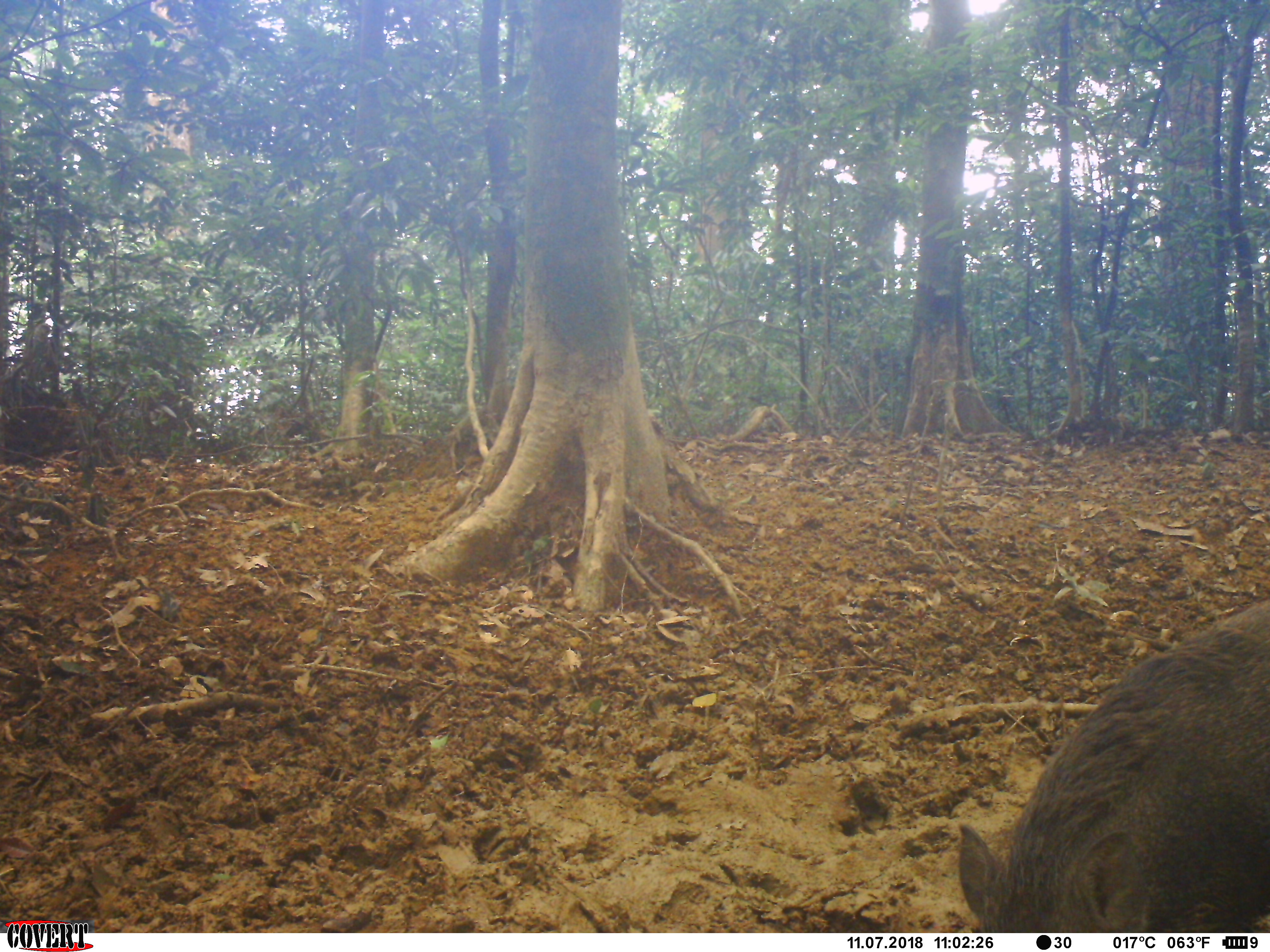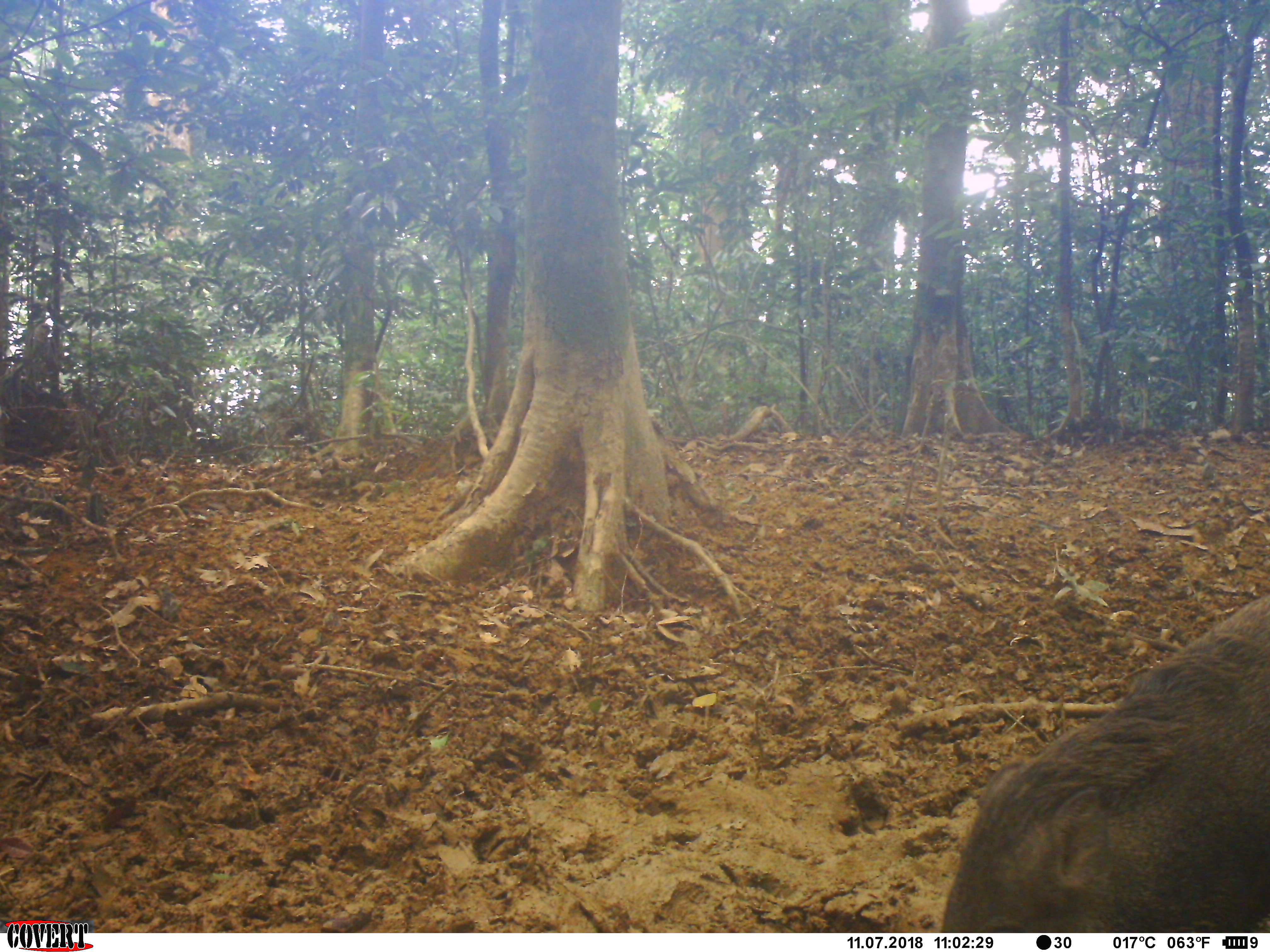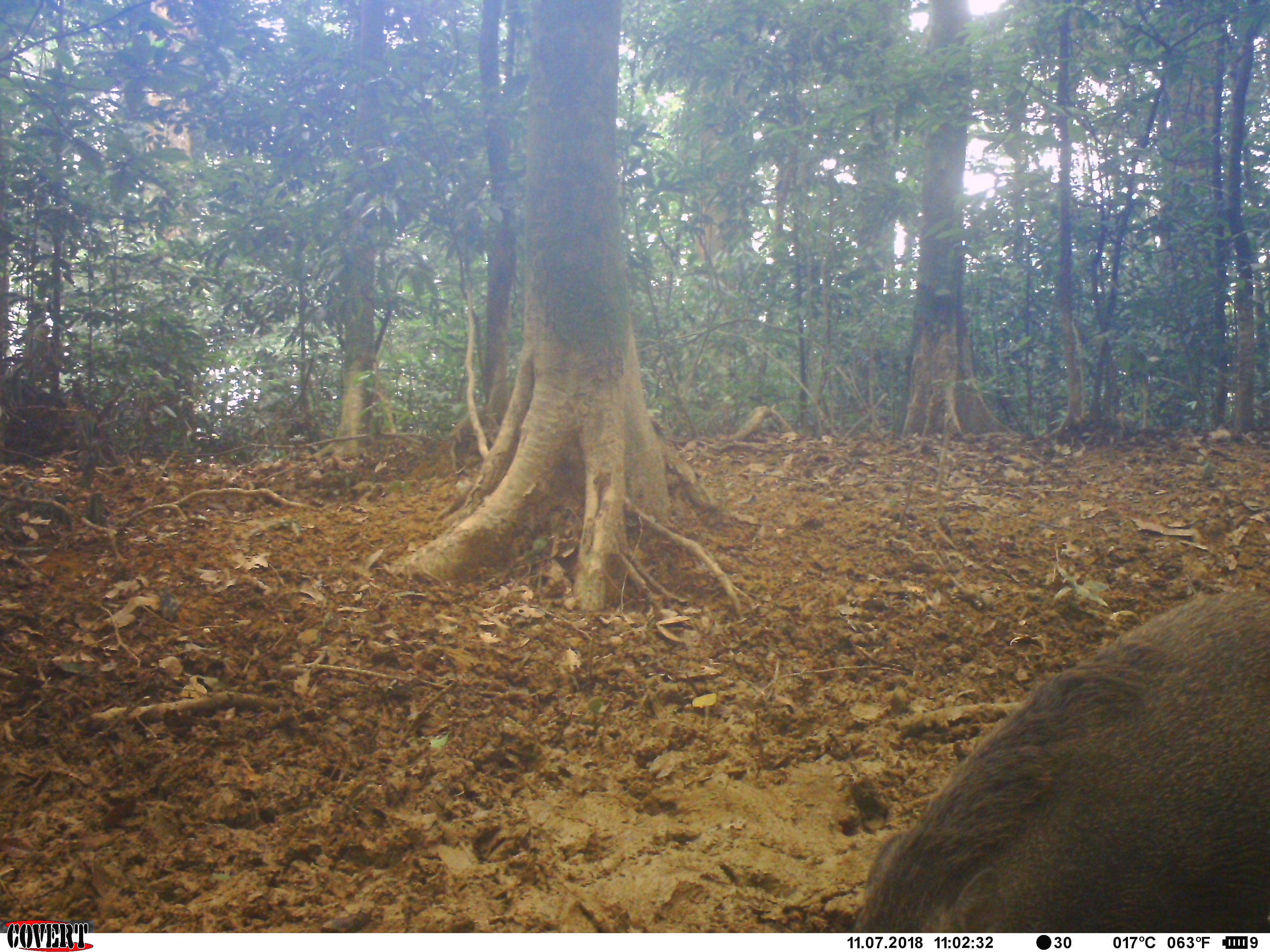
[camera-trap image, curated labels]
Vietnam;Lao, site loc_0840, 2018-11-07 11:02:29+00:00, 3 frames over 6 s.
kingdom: Animalia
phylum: Chordata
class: Mammalia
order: Artiodactyla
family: Suidae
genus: Sus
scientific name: Sus scrofa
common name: eurasian wild pig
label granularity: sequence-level